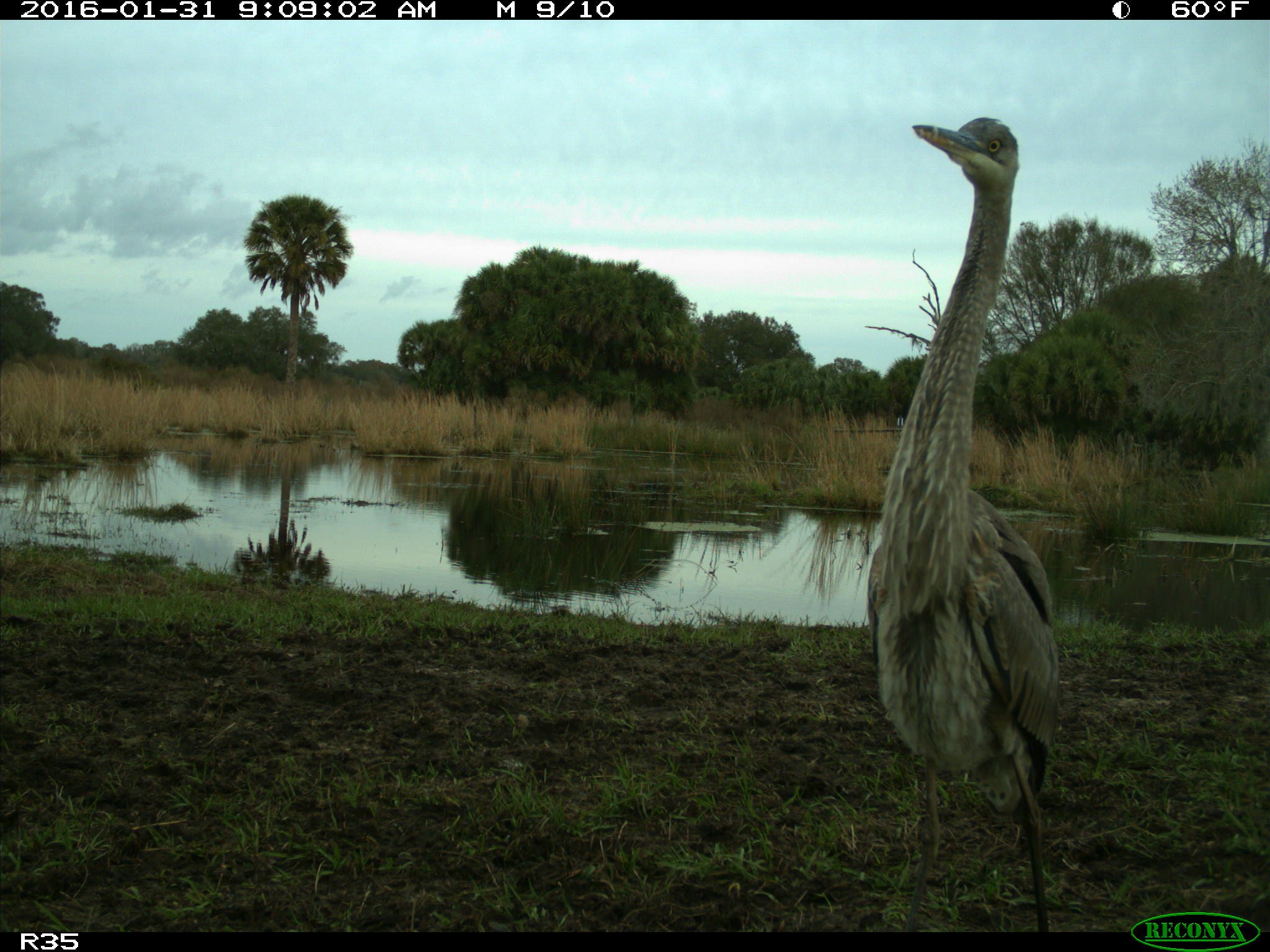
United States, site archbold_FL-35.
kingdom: Animalia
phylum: Chordata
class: Aves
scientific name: Aves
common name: birds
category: unidentified bird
Unidentified bird (birds) (Aves).